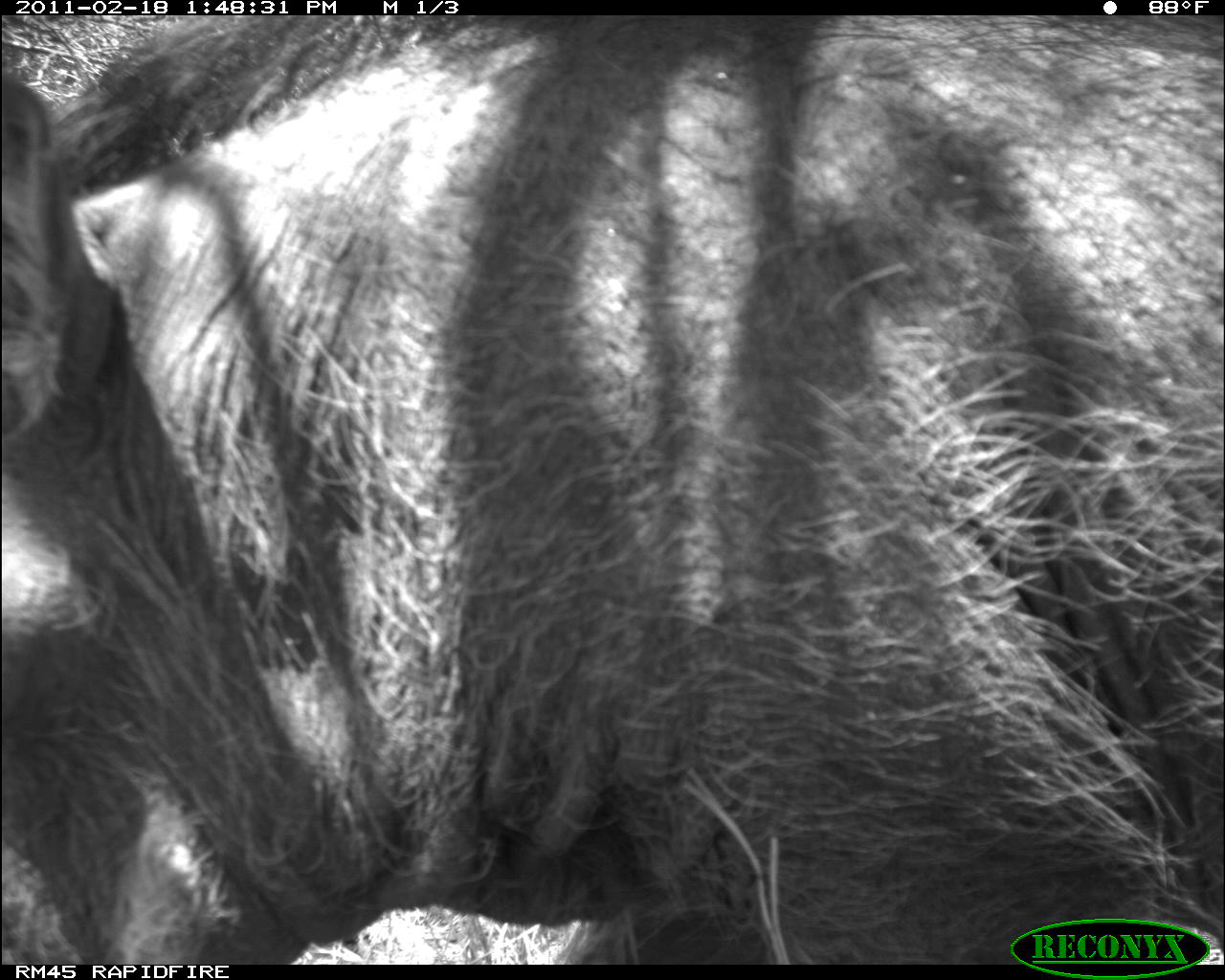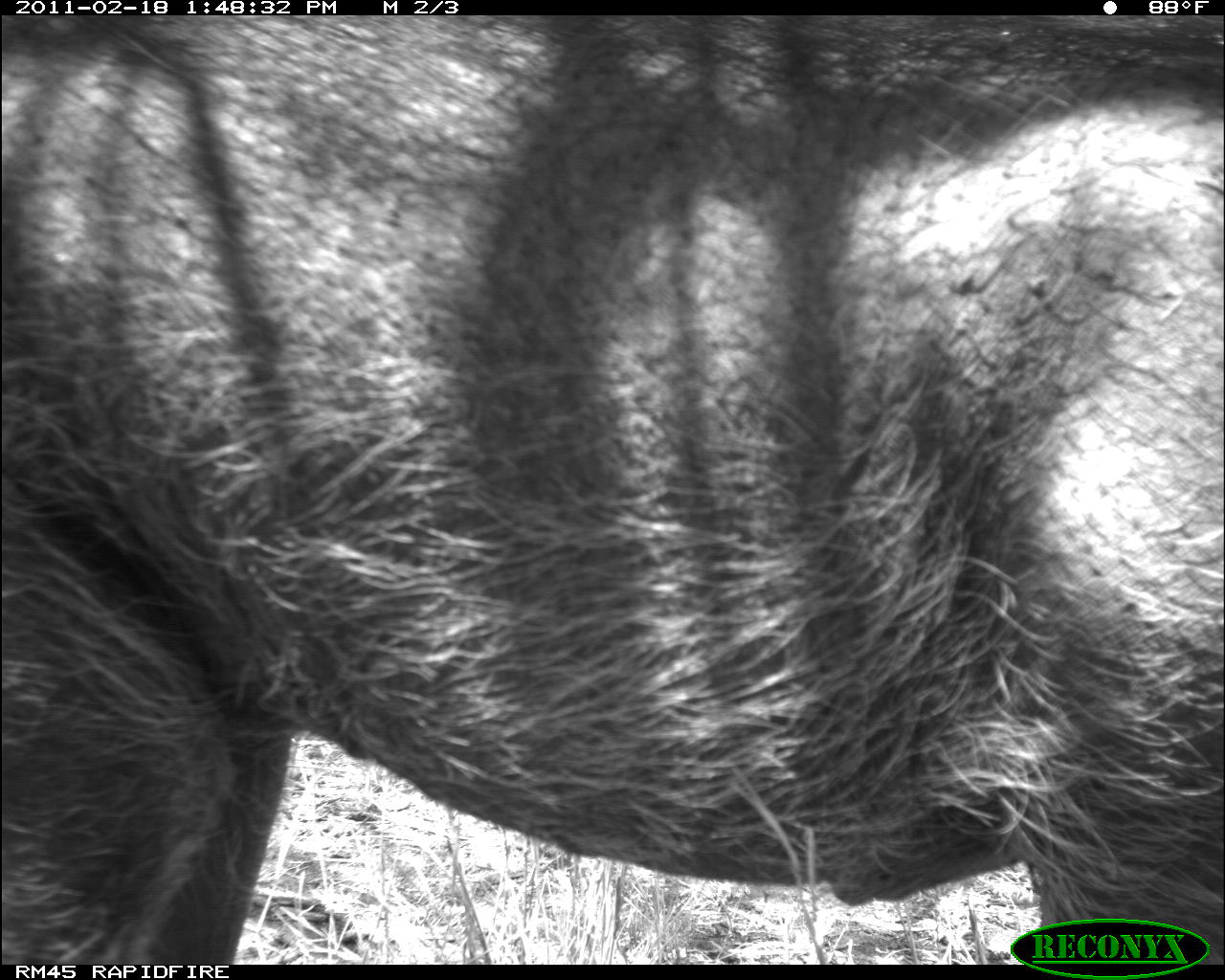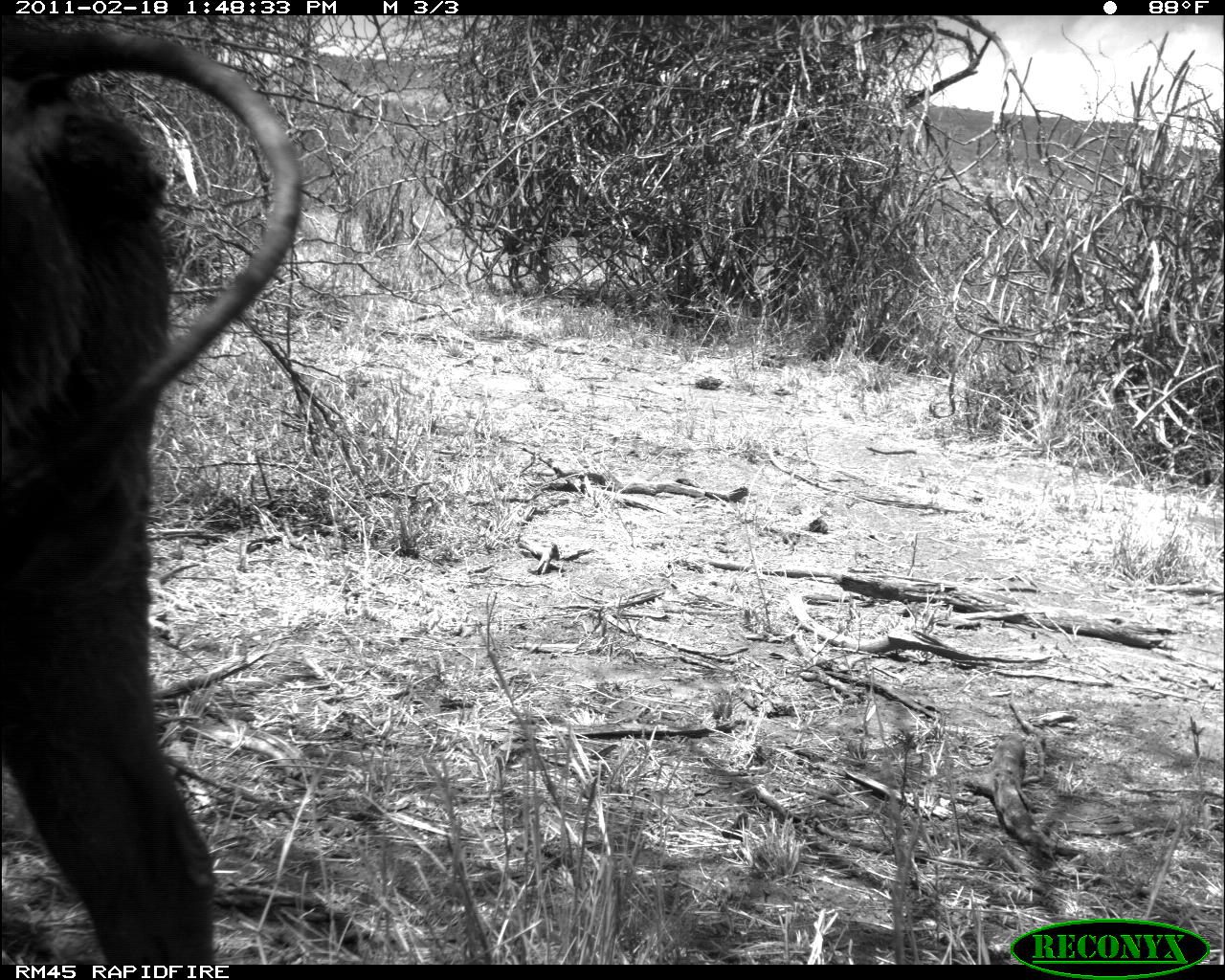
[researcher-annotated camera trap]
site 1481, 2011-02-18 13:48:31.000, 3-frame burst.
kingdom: Animalia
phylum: Chordata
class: Mammalia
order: Artiodactyla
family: Suidae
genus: Phacochoerus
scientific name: Phacochoerus africanus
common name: common warthog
Phacochoerus africanus (common warthog), count 1.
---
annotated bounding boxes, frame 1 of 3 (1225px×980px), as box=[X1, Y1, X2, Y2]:
phacochoerus africanus: box=[0, 12, 1222, 962]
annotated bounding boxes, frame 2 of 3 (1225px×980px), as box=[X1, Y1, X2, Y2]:
phacochoerus africanus: box=[3, 14, 1222, 962]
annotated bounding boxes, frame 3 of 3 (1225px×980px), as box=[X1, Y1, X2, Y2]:
phacochoerus africanus: box=[0, 18, 301, 963]